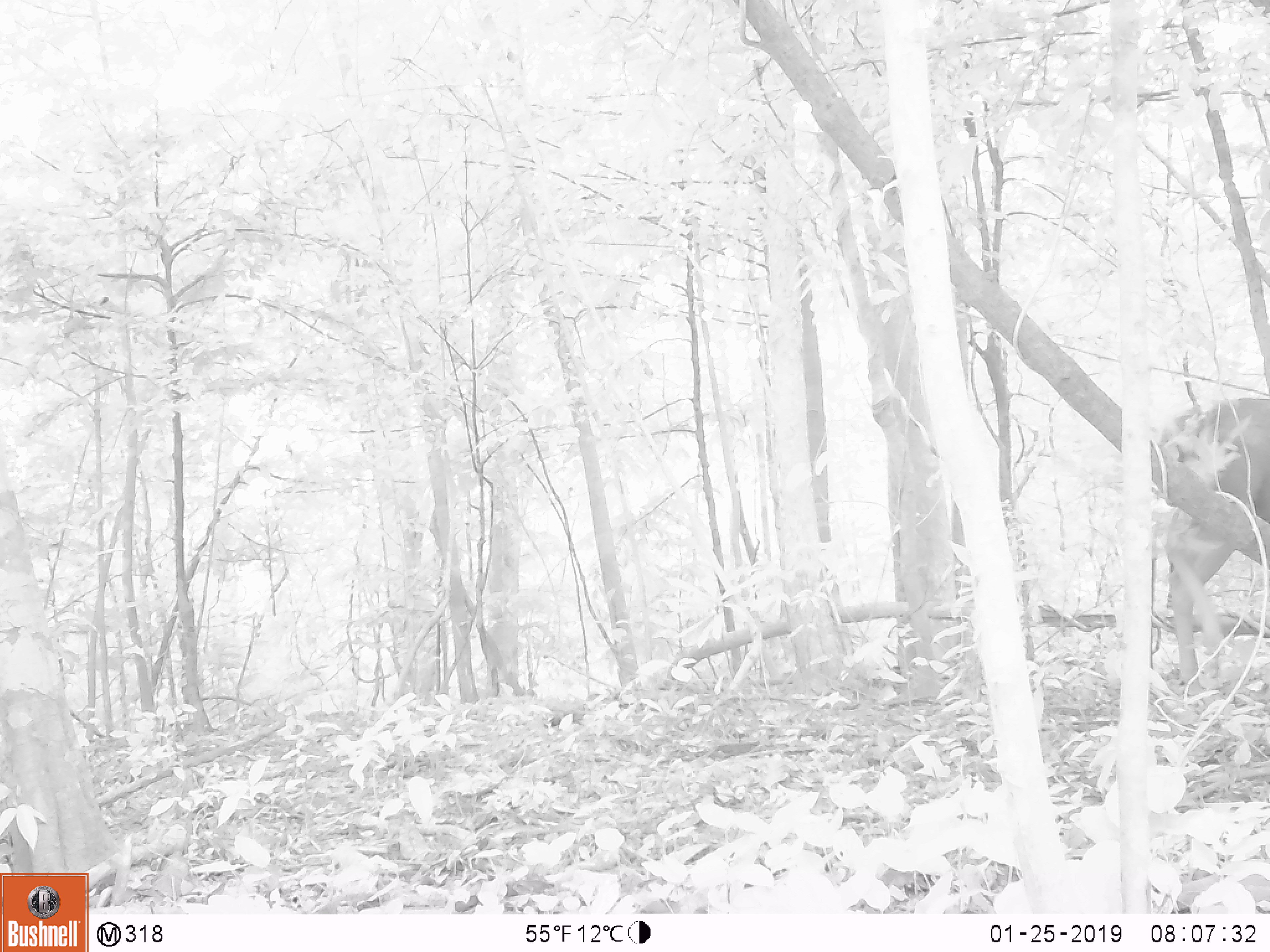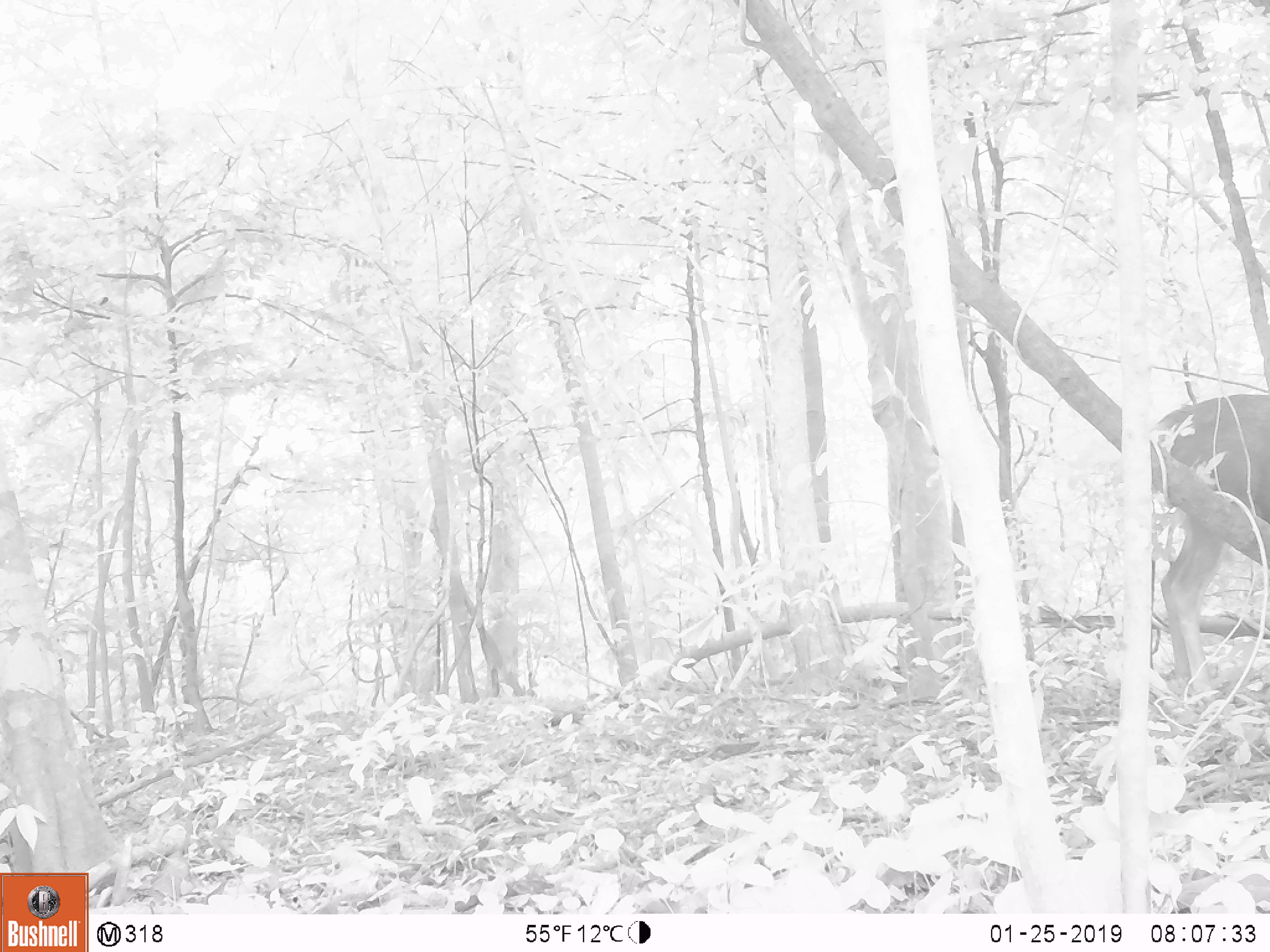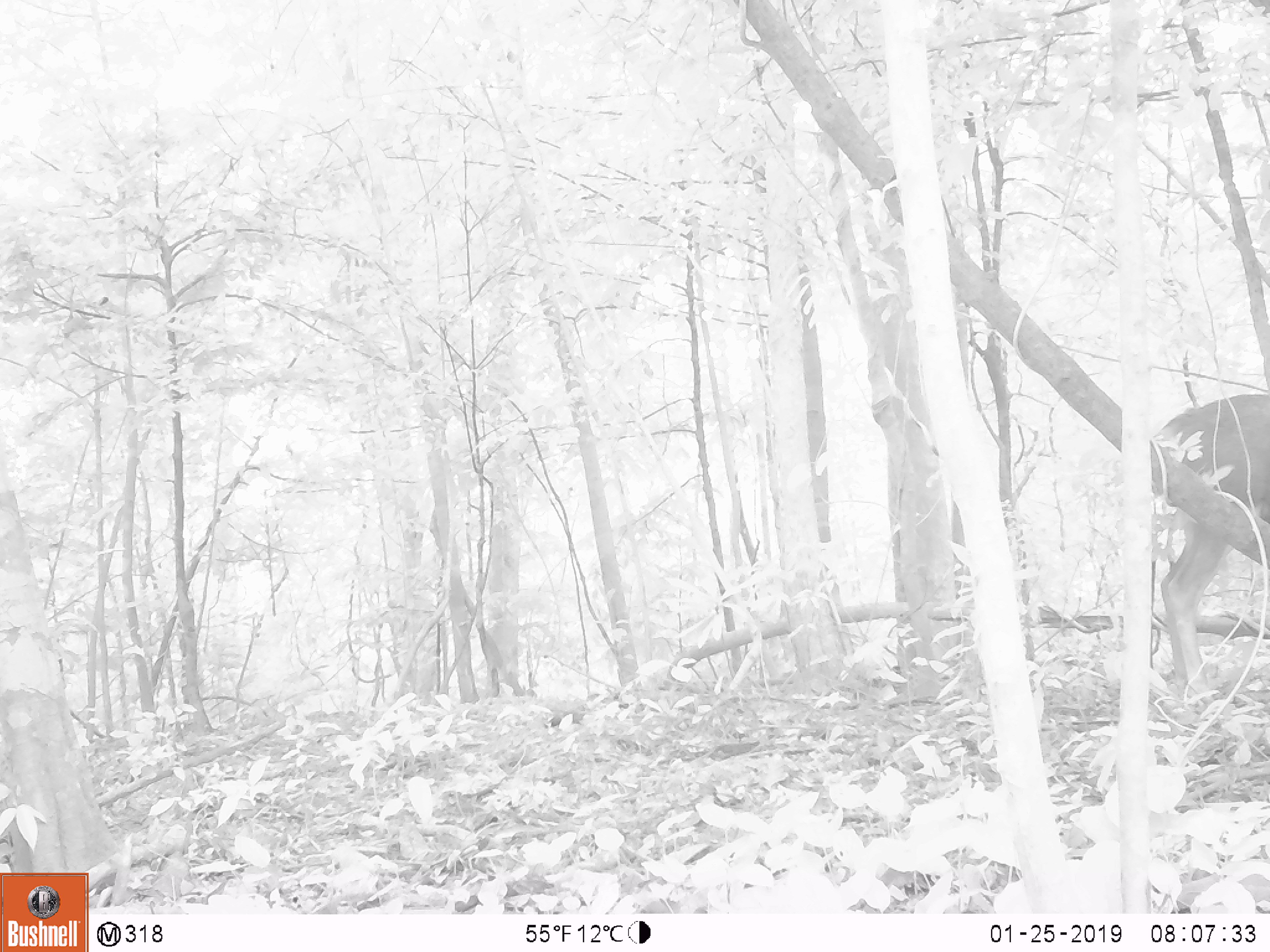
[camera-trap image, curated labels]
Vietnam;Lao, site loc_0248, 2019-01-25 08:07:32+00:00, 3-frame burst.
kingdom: Animalia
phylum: Chordata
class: Mammalia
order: Artiodactyla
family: Cervidae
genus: Rusa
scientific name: Rusa unicolor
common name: sambar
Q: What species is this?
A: Sambar (Rusa unicolor).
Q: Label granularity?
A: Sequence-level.